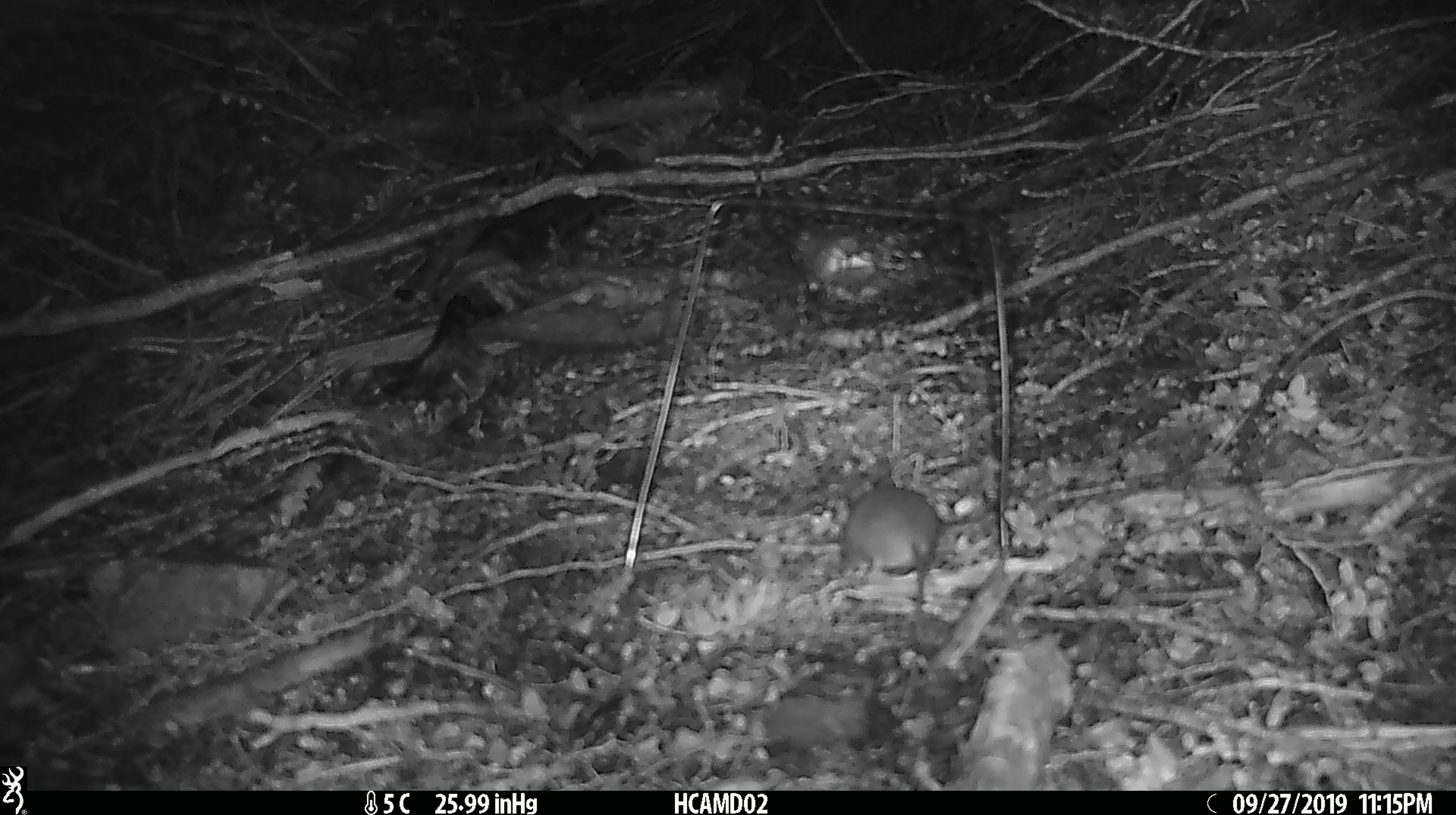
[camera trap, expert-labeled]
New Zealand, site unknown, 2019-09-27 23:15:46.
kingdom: Animalia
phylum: Chordata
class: Mammalia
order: Rodentia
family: Muridae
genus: Mus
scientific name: Mus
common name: mouse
Mouse (Mus).